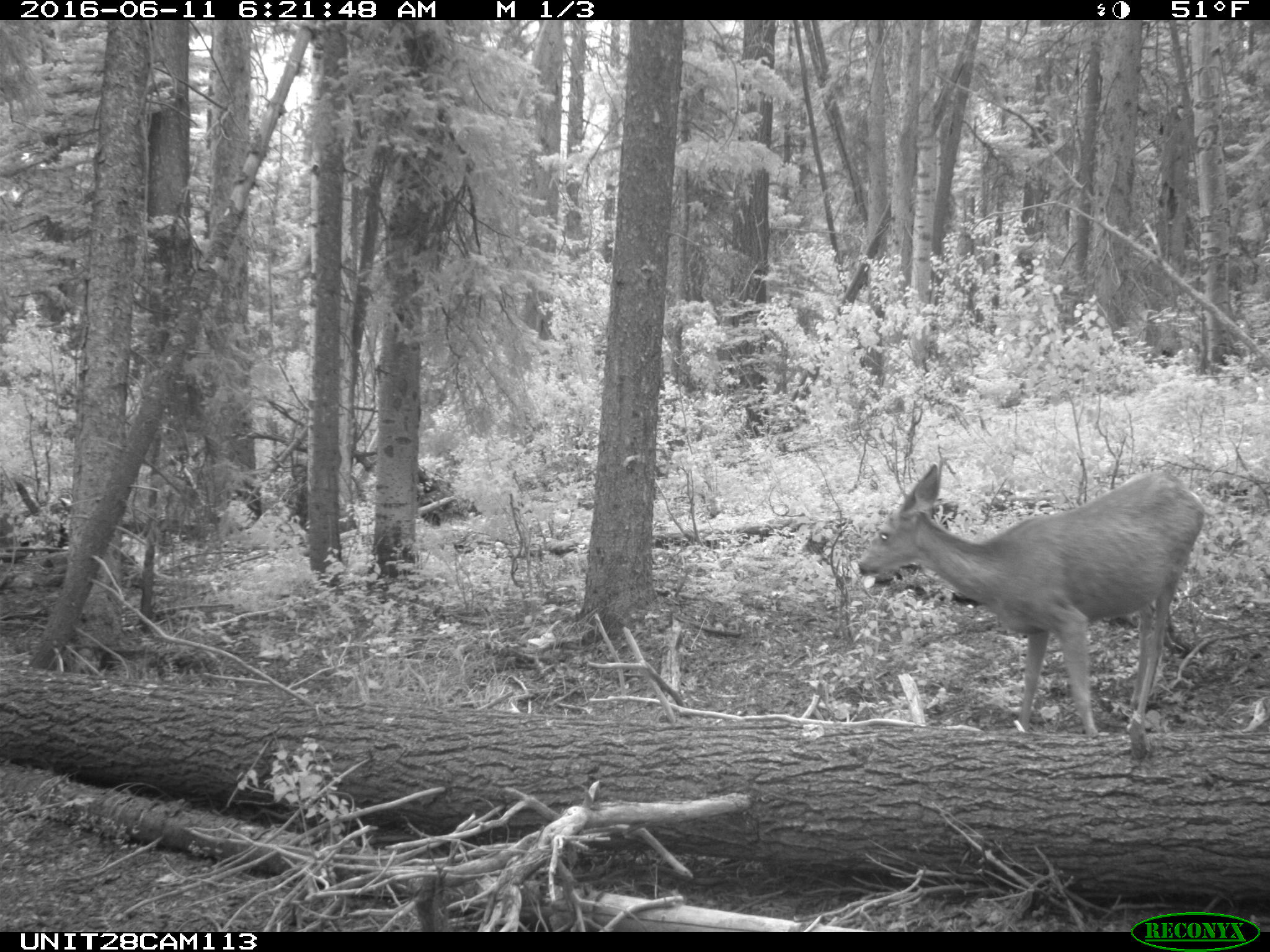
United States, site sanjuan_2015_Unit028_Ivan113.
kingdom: Animalia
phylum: Chordata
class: Mammalia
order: Artiodactyla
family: Cervidae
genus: Odocoileus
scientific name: Odocoileus hemionus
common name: mule deer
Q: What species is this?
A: Odocoileus hemionus (mule deer).